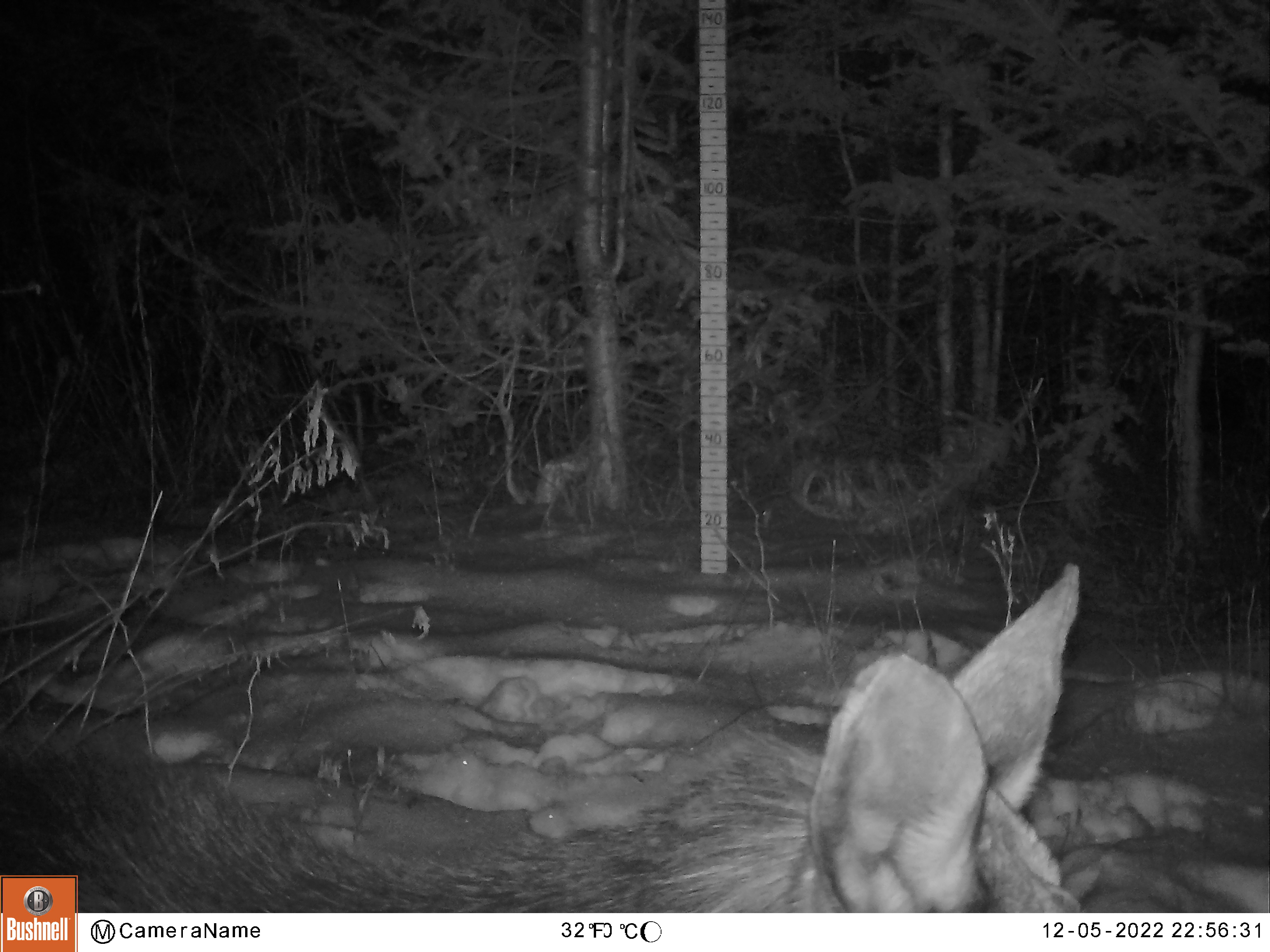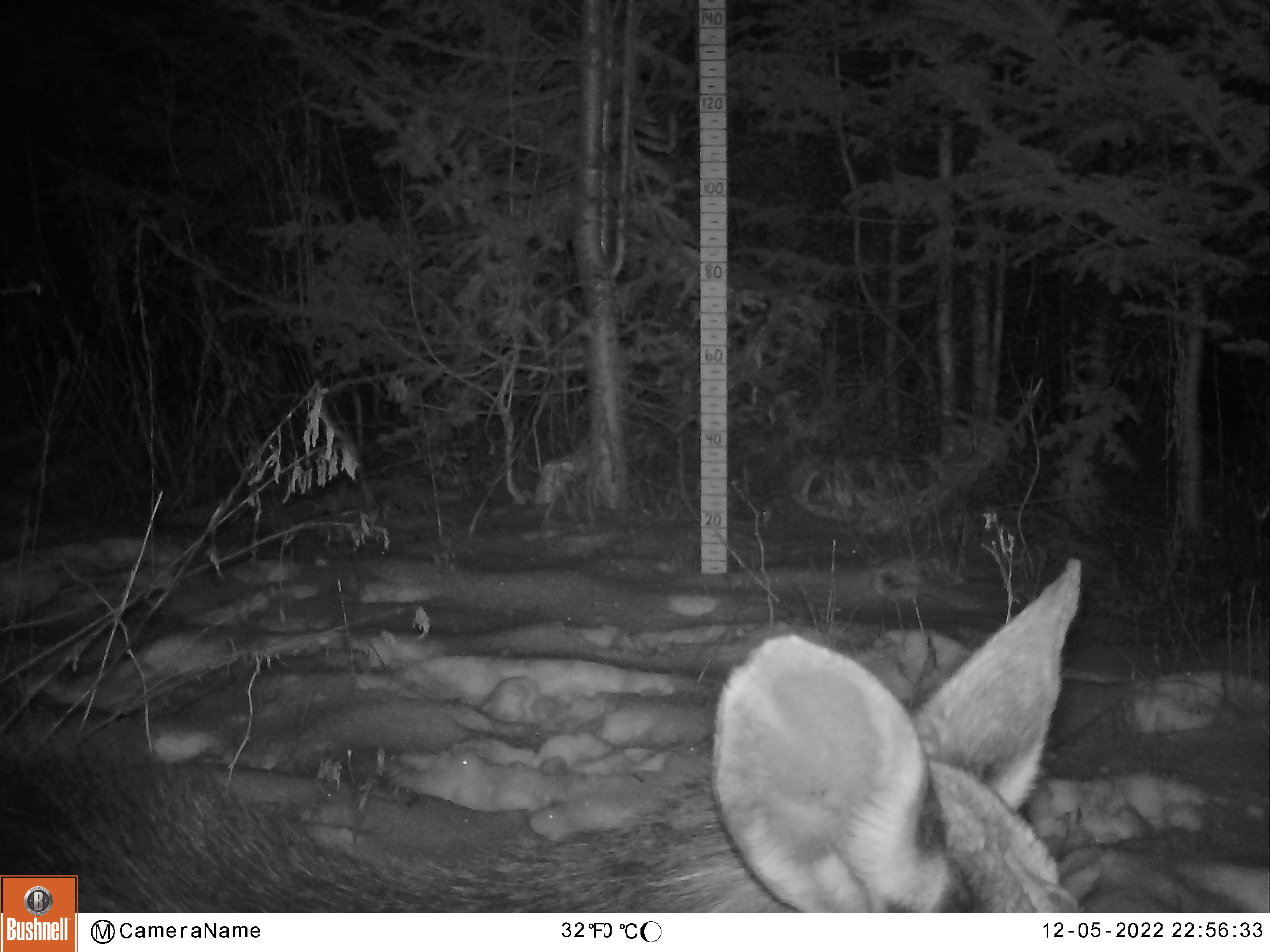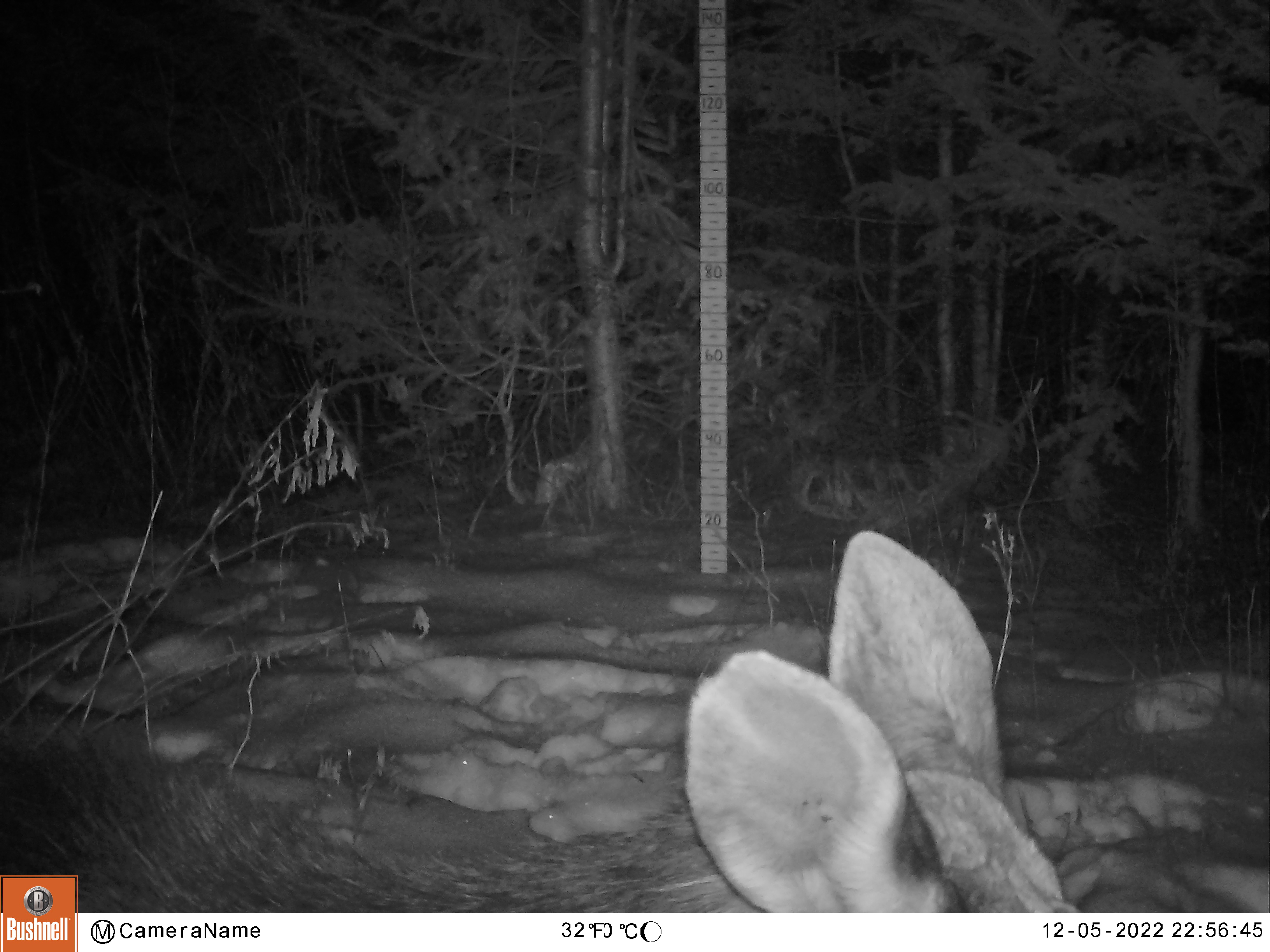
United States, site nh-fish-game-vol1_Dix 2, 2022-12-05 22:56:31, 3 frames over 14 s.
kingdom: Animalia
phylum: Chordata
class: Mammalia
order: Artiodactyla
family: Cervidae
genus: Alces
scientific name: Alces alces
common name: moose